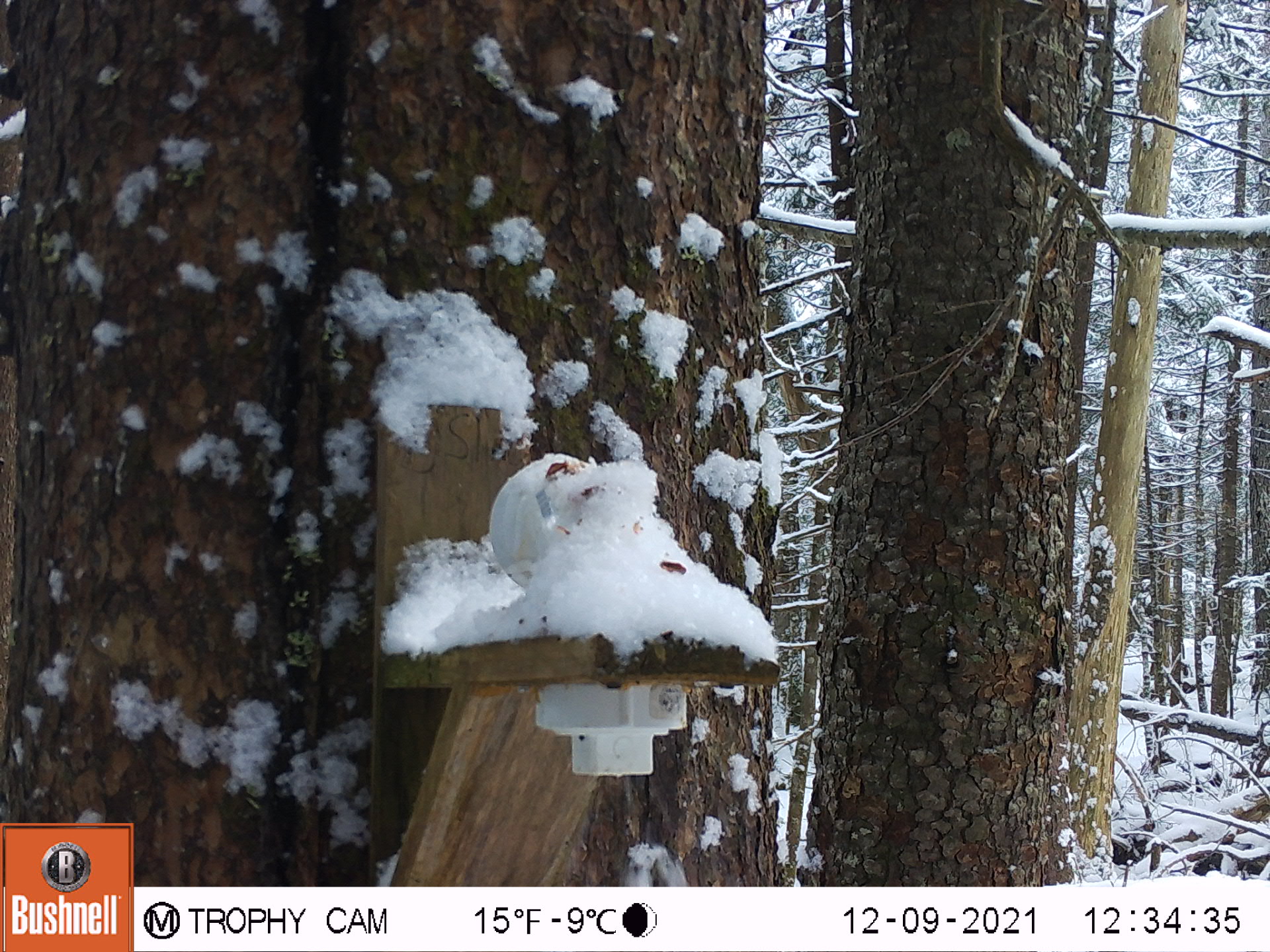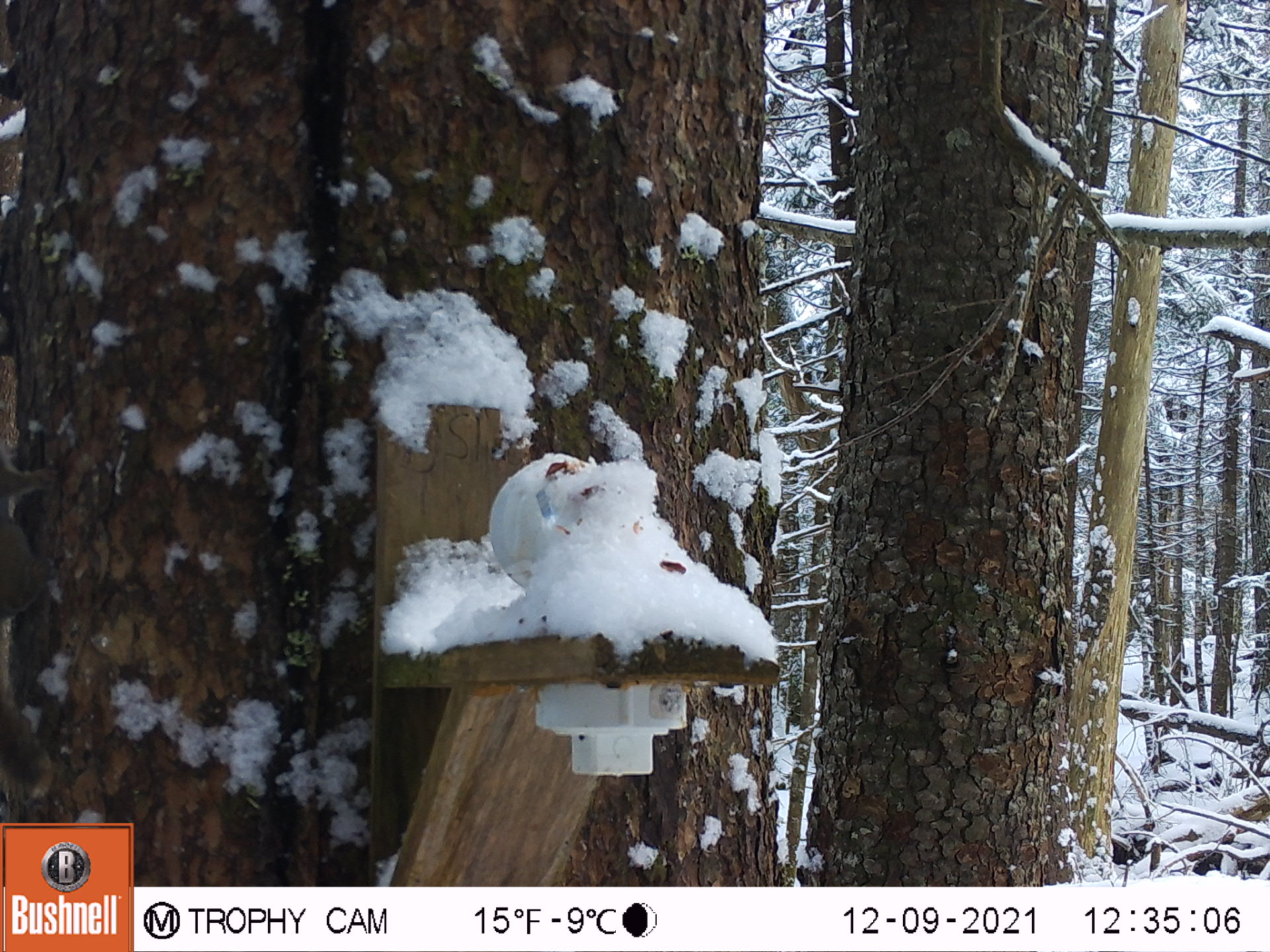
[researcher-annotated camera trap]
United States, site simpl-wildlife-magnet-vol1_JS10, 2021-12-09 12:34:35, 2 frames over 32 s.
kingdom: Animalia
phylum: Chordata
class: Mammalia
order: Rodentia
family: Sciuridae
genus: Tamiasciurus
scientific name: Tamiasciurus hudsonicus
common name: red squirrel